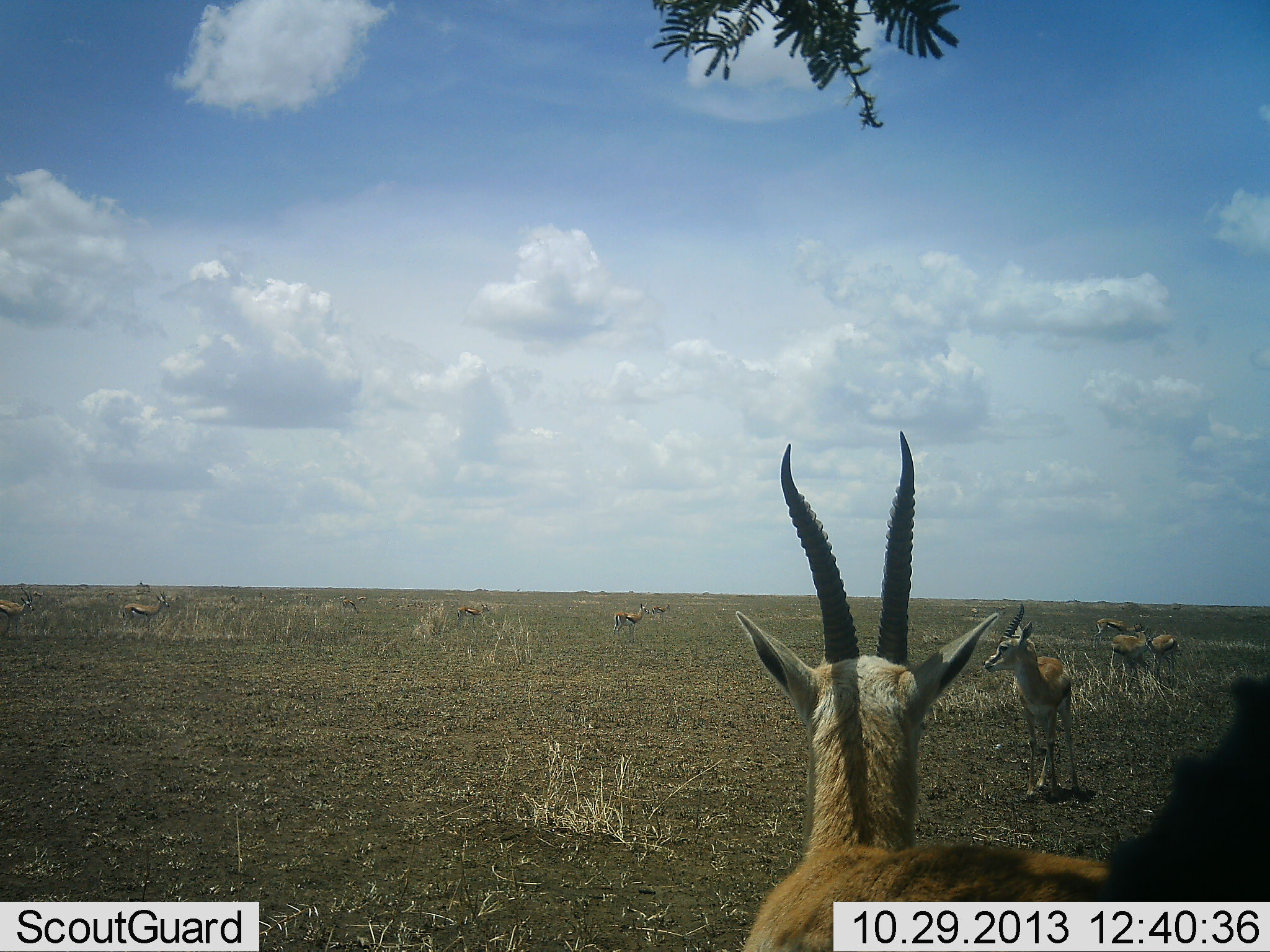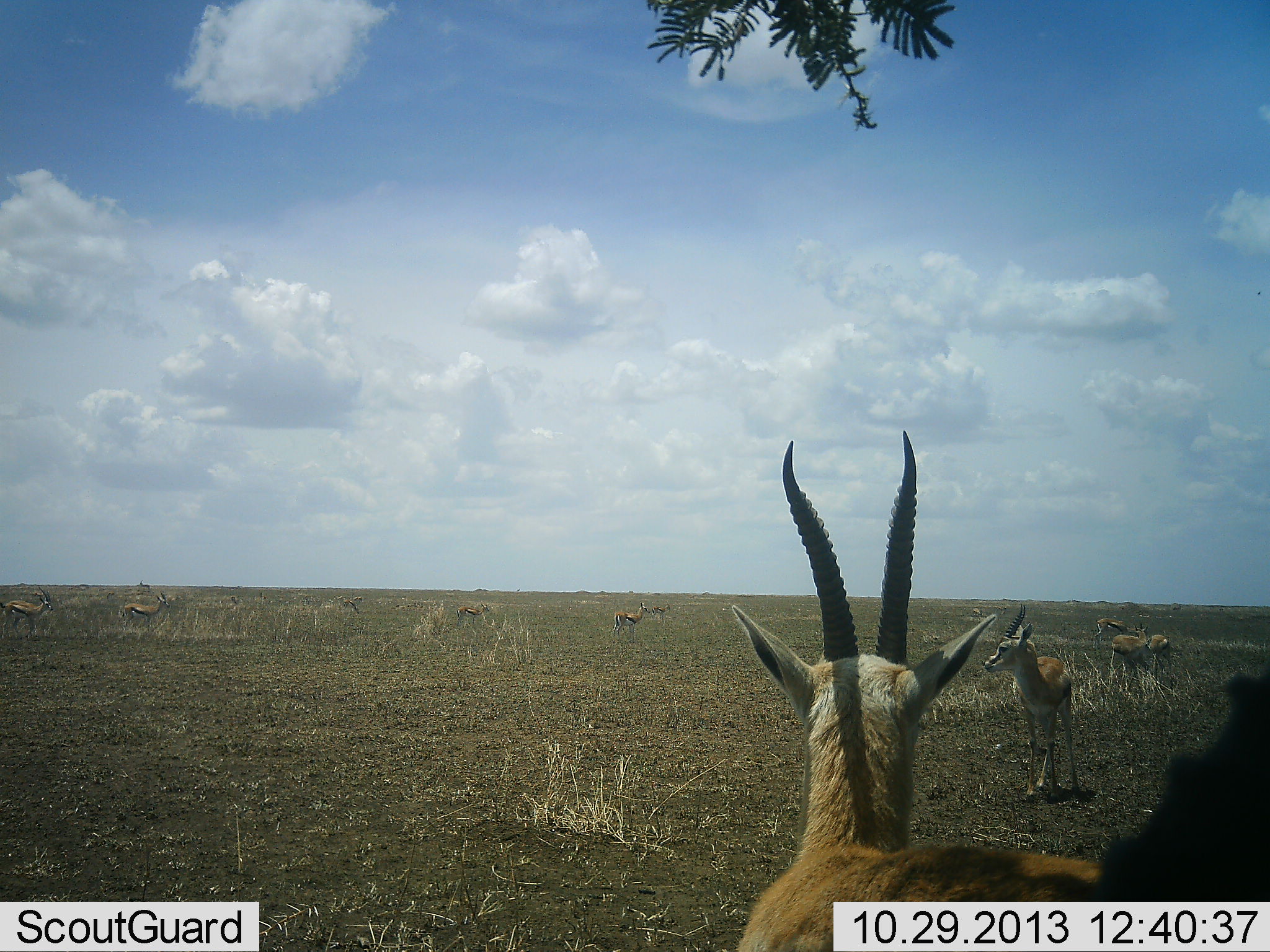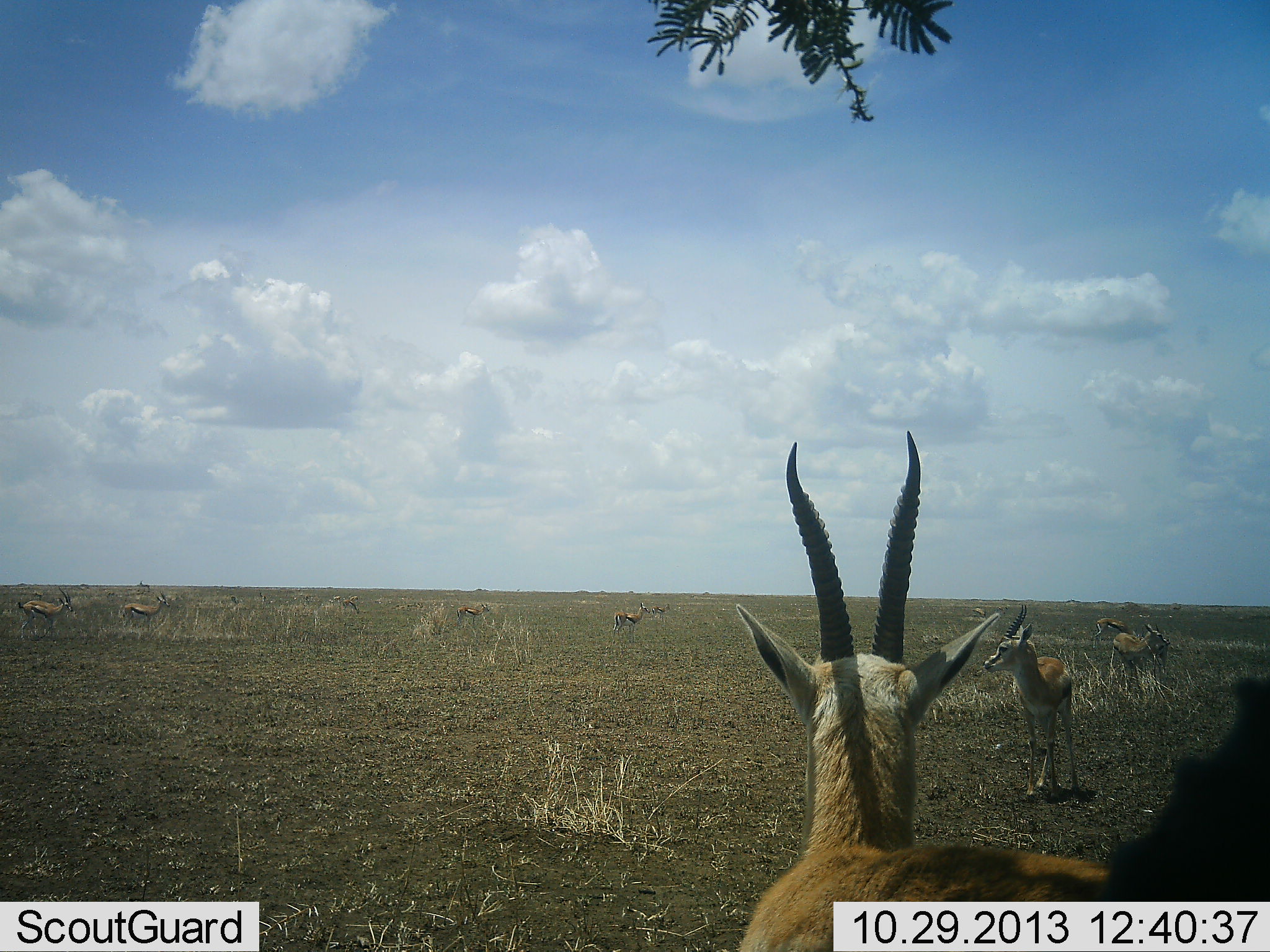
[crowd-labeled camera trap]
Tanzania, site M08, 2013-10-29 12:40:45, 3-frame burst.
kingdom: Animalia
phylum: Chordata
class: Mammalia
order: Artiodactyla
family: Bovidae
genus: Eudorcas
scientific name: Eudorcas thomsonii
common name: thomson's gazelle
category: gazellethomsons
Gazellethomsons (thomson's gazelle) (Eudorcas thomsonii), count 11-50. Behavior (volunteer vote fractions): standing 100%, resting 0%, moving 0%, interacting 10%. Young present (vote fraction): 0%. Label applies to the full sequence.